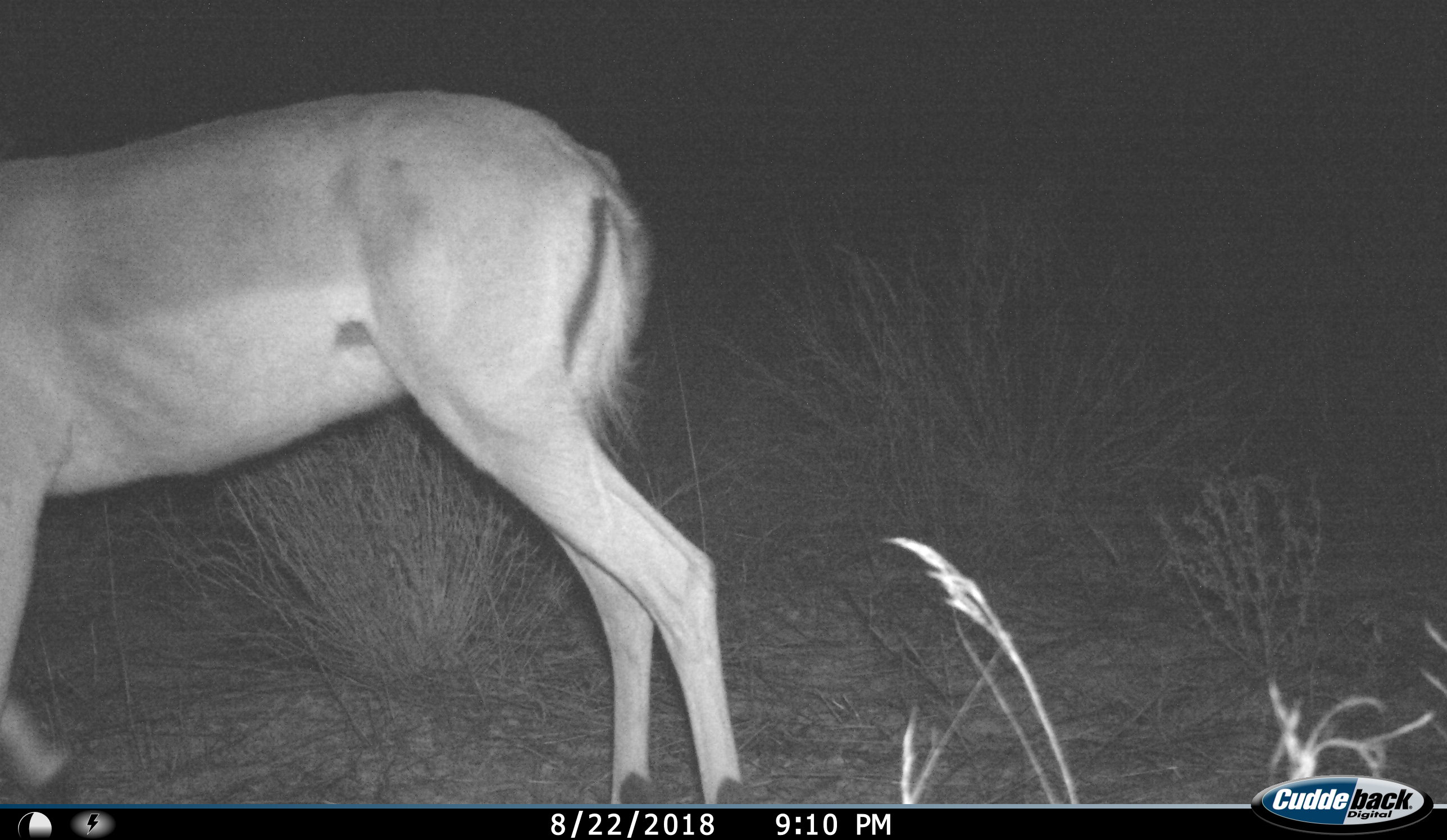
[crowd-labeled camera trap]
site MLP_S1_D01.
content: unidentified animal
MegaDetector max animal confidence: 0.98